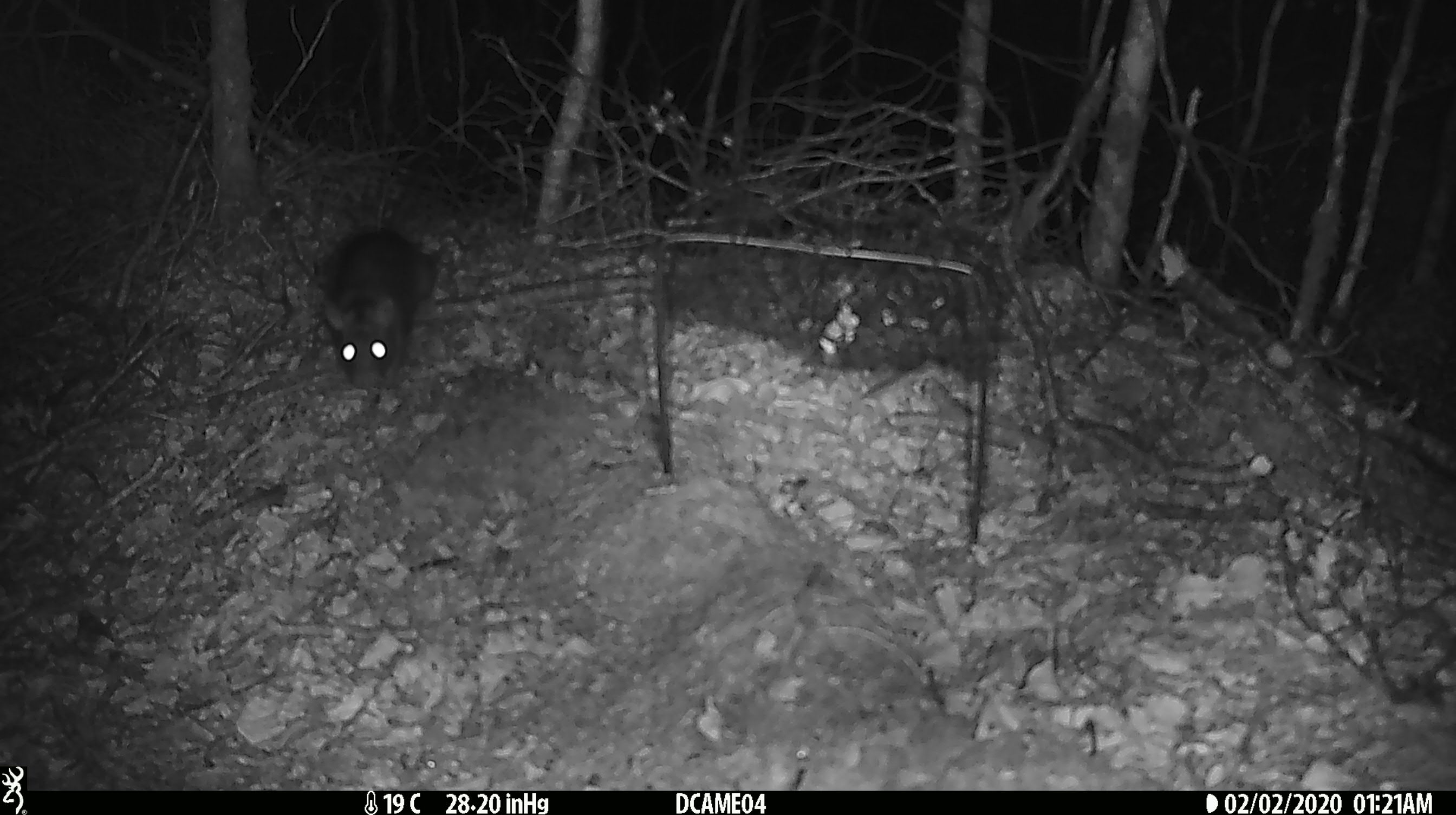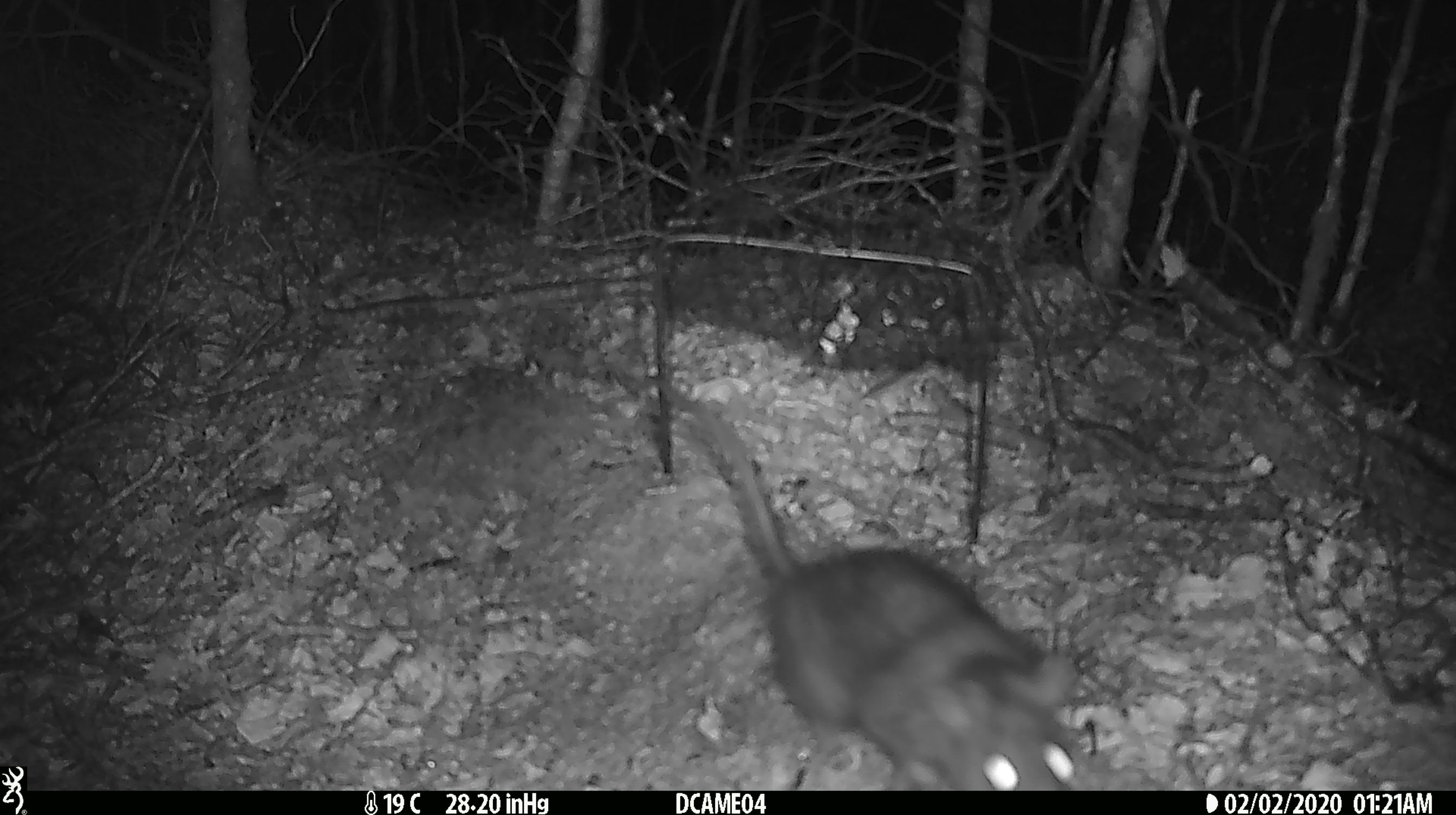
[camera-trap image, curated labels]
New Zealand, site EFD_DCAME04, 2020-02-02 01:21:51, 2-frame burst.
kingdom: Animalia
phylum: Chordata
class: Mammalia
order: Rodentia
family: Muridae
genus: Rattus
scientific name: Rattus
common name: rat